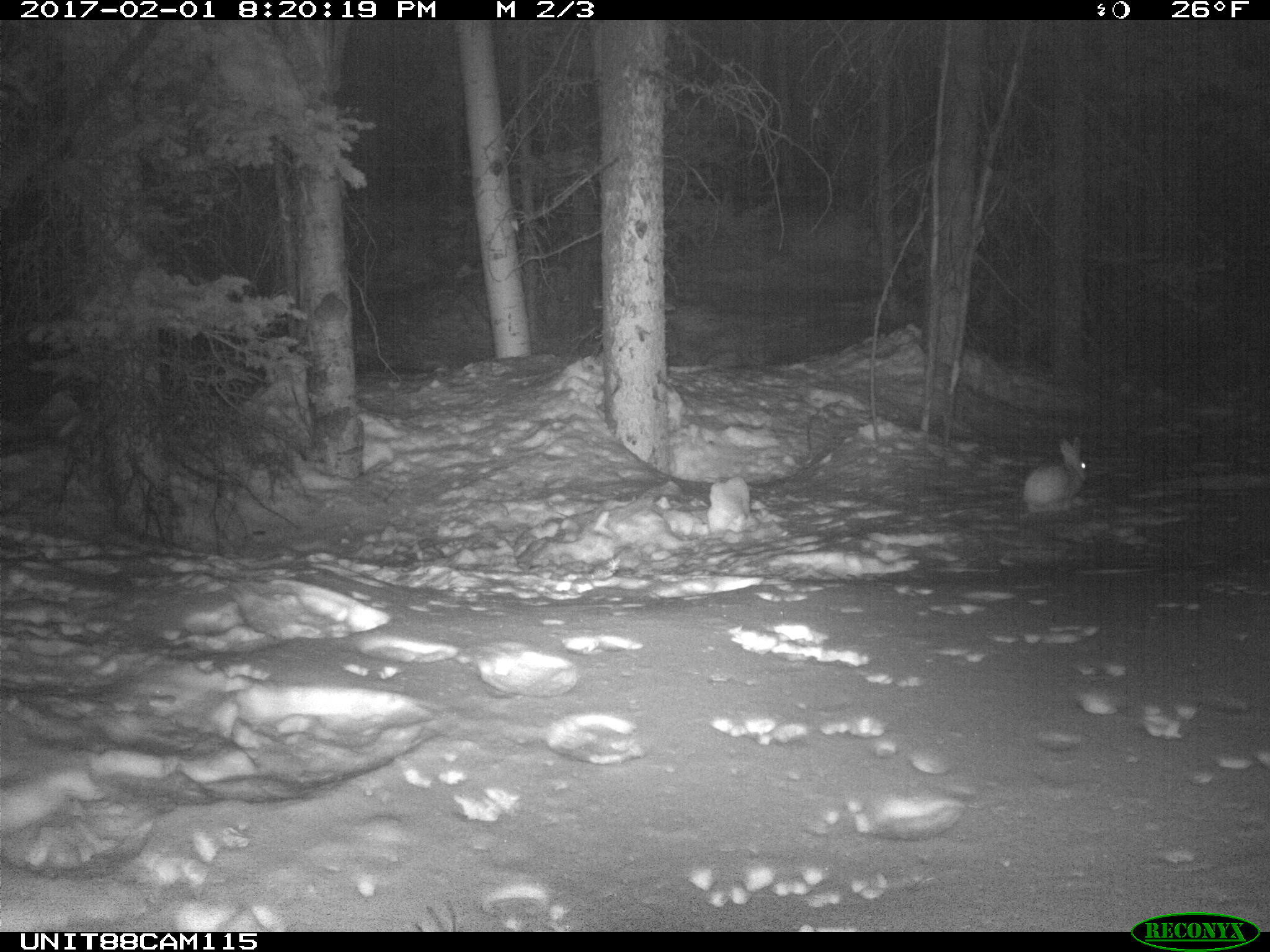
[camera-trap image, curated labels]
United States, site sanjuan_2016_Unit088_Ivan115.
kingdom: Animalia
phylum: Chordata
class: Mammalia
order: Lagomorpha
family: Leporidae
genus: Lepus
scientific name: Lepus americanus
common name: snowshoe hare